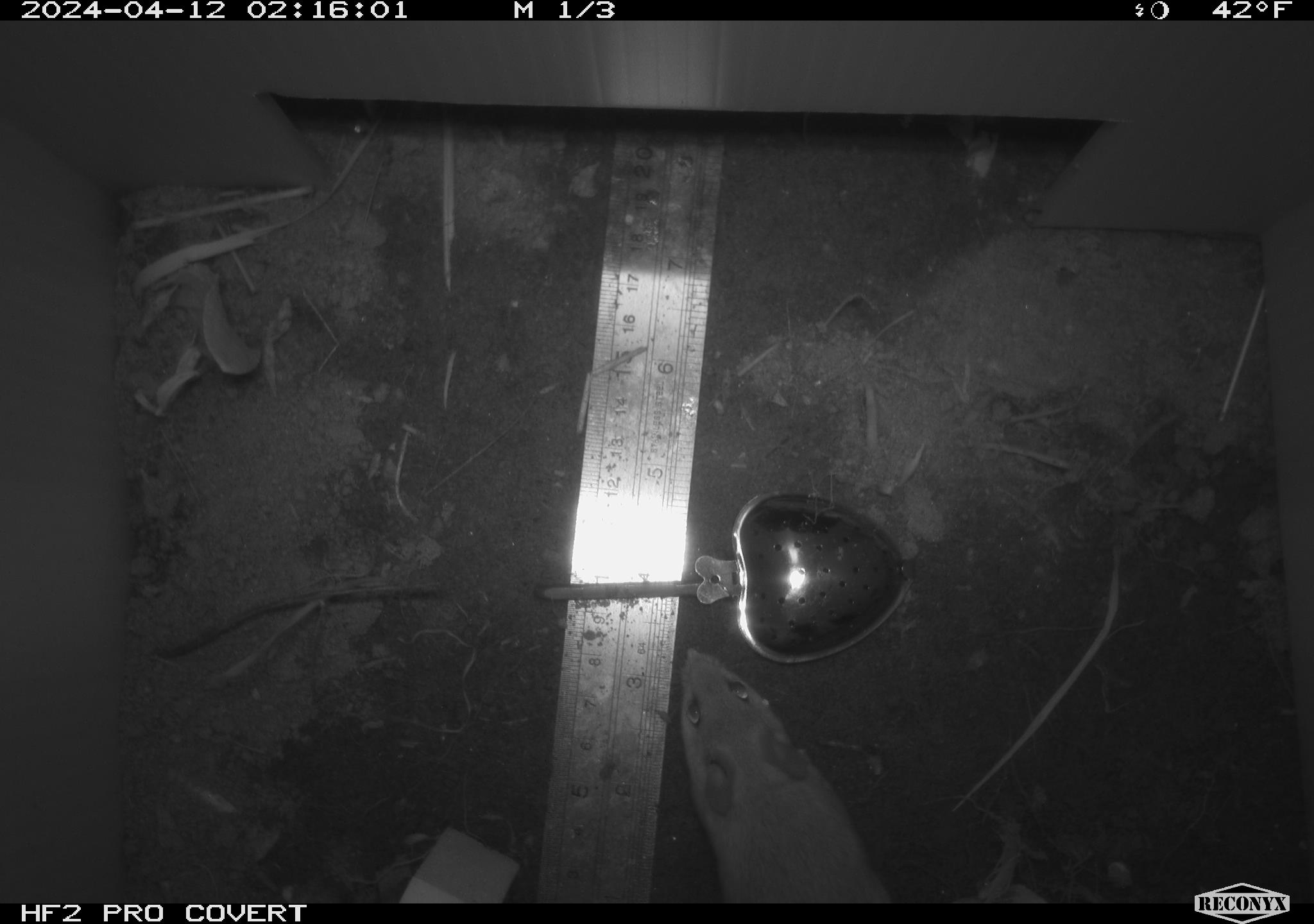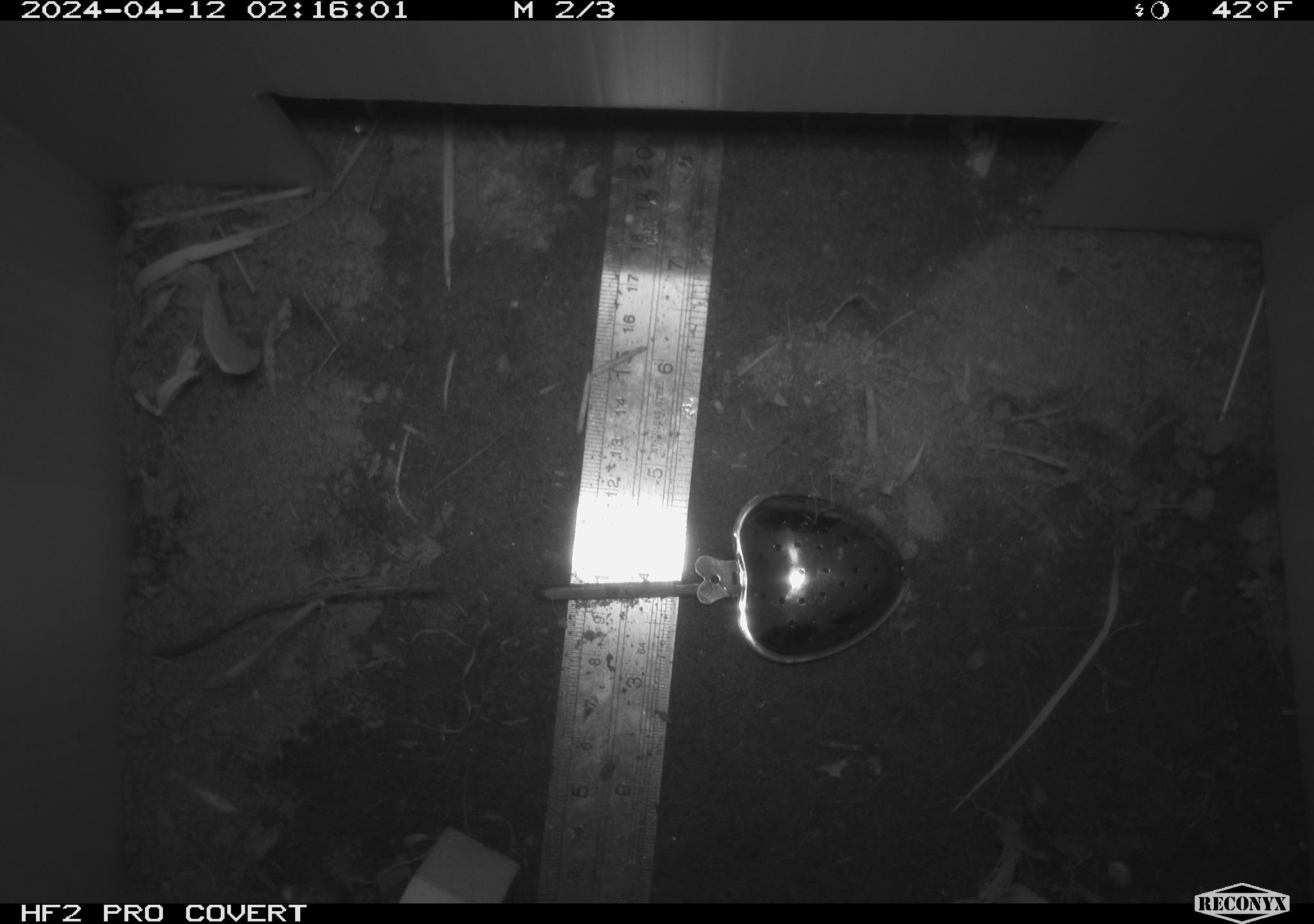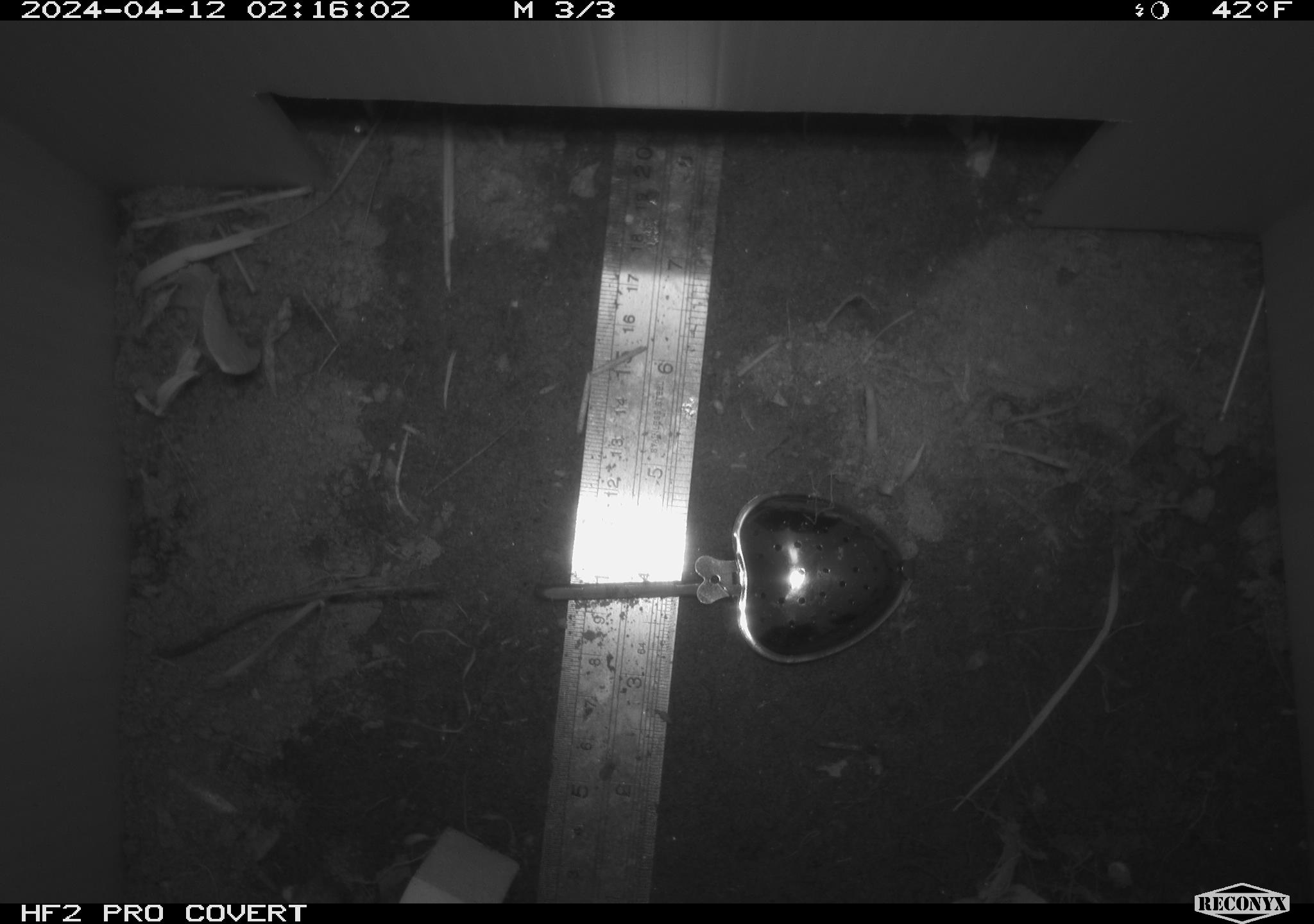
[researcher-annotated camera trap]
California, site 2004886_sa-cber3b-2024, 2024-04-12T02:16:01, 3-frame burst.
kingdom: Animalia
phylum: Chordata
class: Mammalia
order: Rodentia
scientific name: Rodentia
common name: mouse species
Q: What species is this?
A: Mouse species (Rodentia).